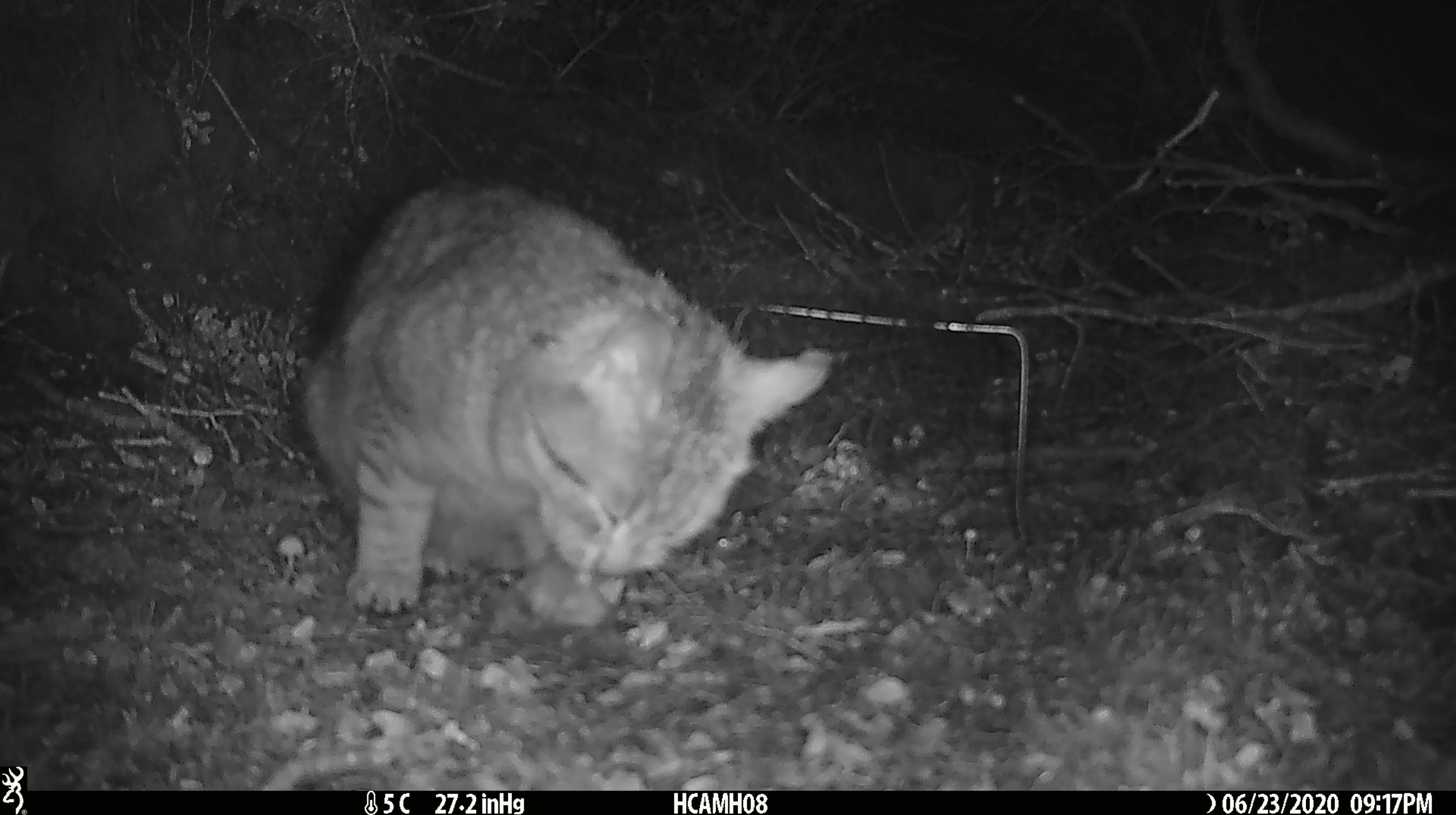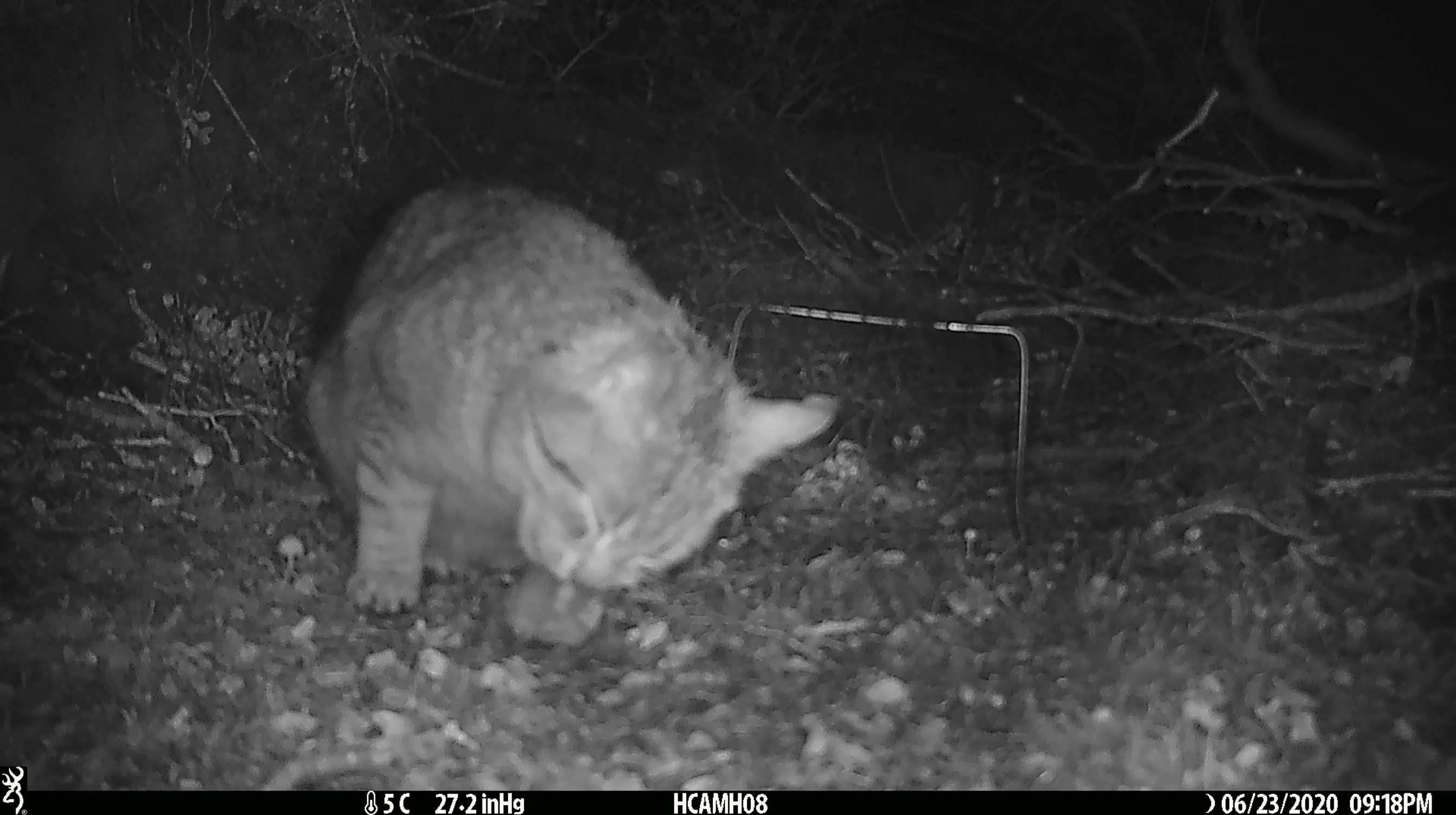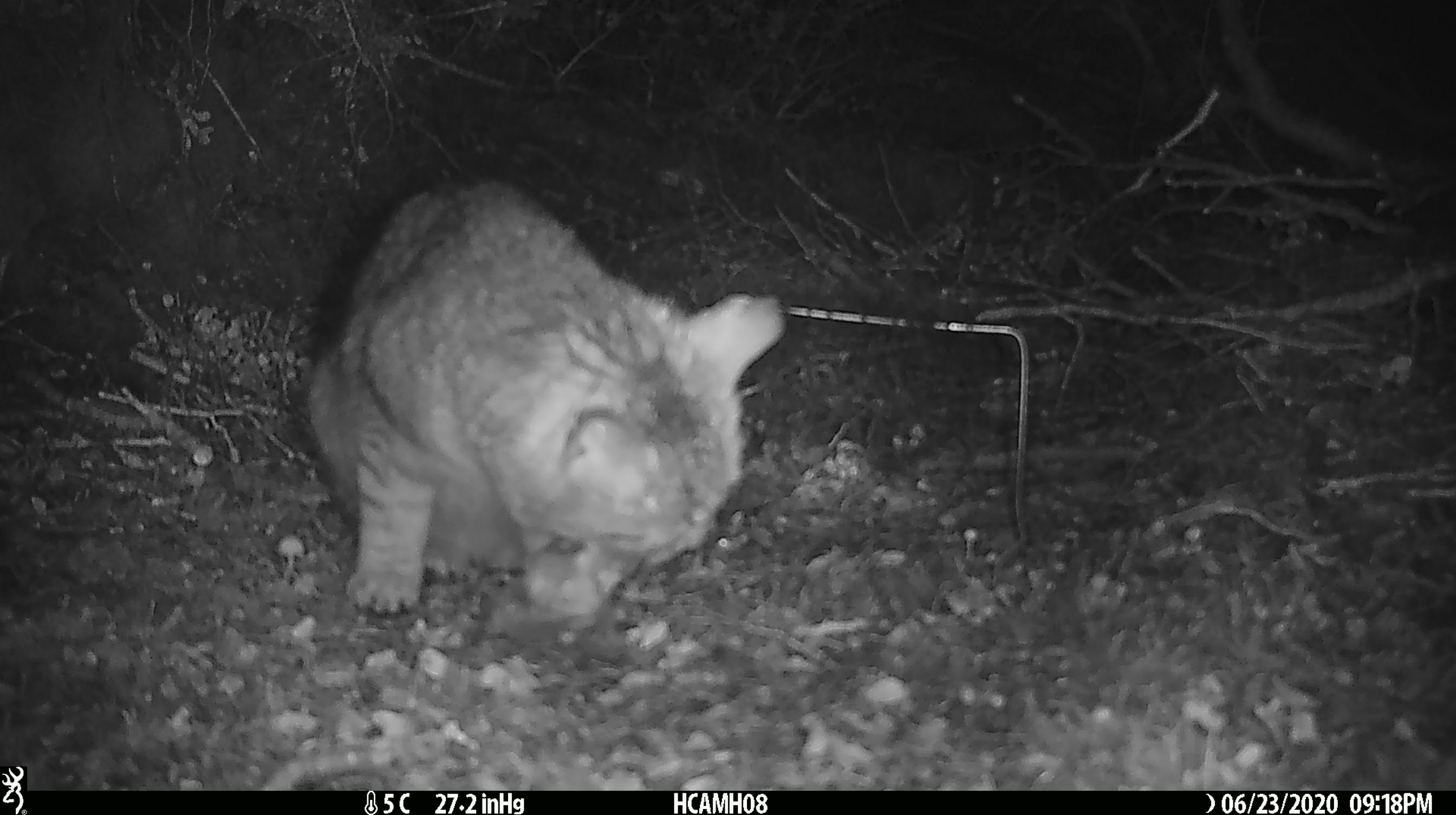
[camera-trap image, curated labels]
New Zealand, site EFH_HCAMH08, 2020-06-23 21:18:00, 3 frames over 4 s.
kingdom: Animalia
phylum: Chordata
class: Mammalia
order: Carnivora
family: Felidae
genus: Felis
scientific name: Felis catus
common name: domestic cat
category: cat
Cat (domestic cat) (Felis catus).